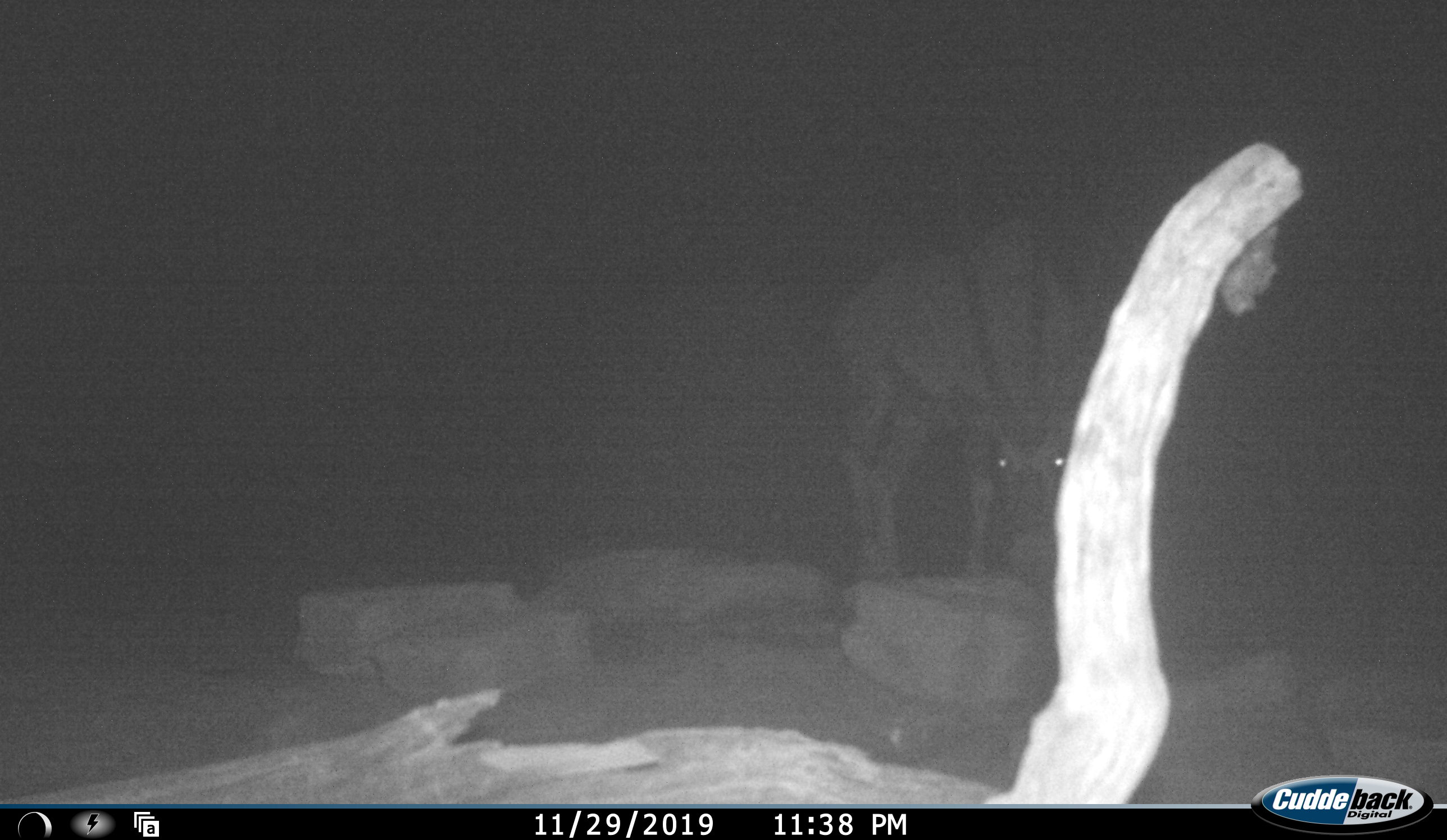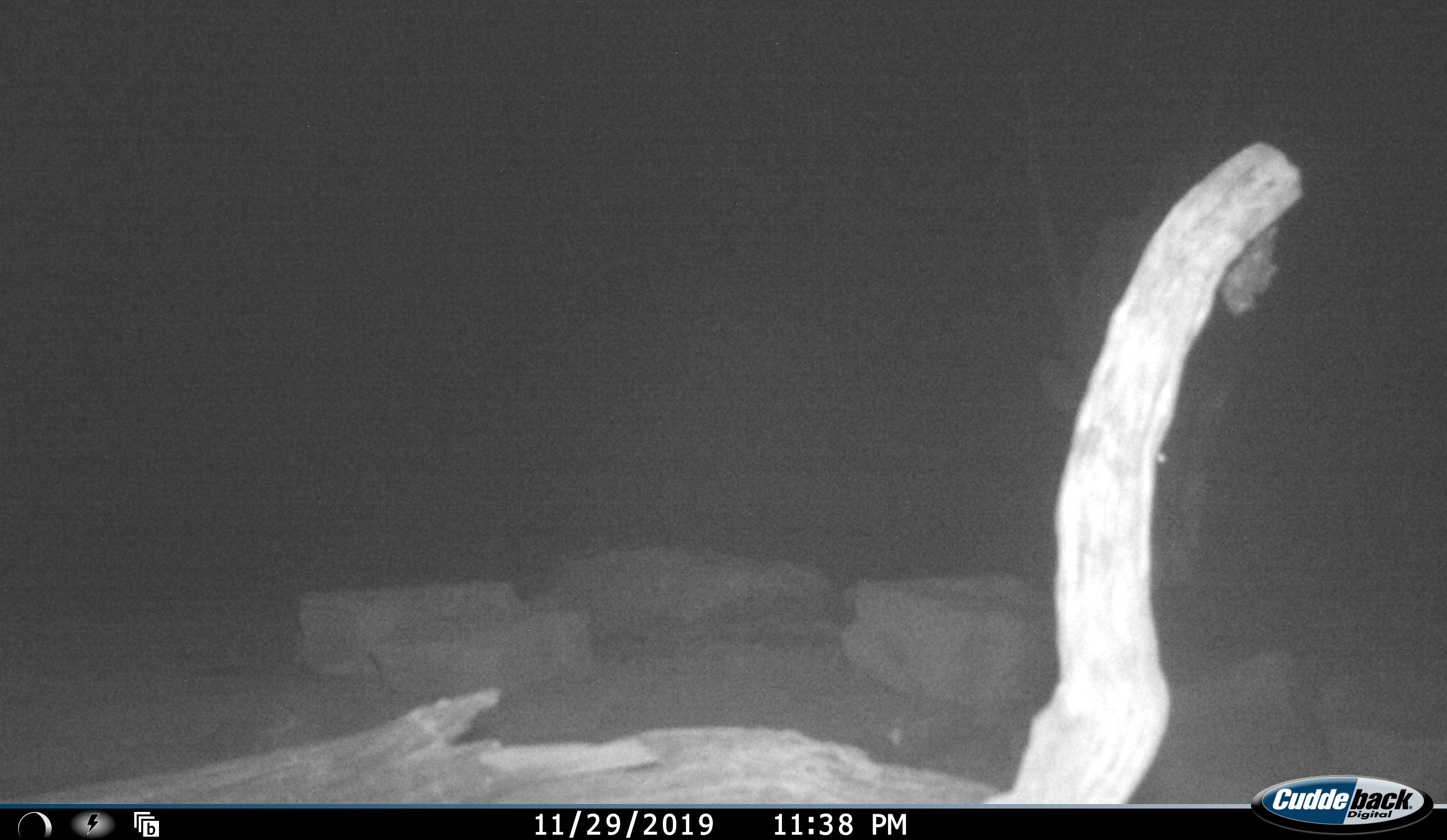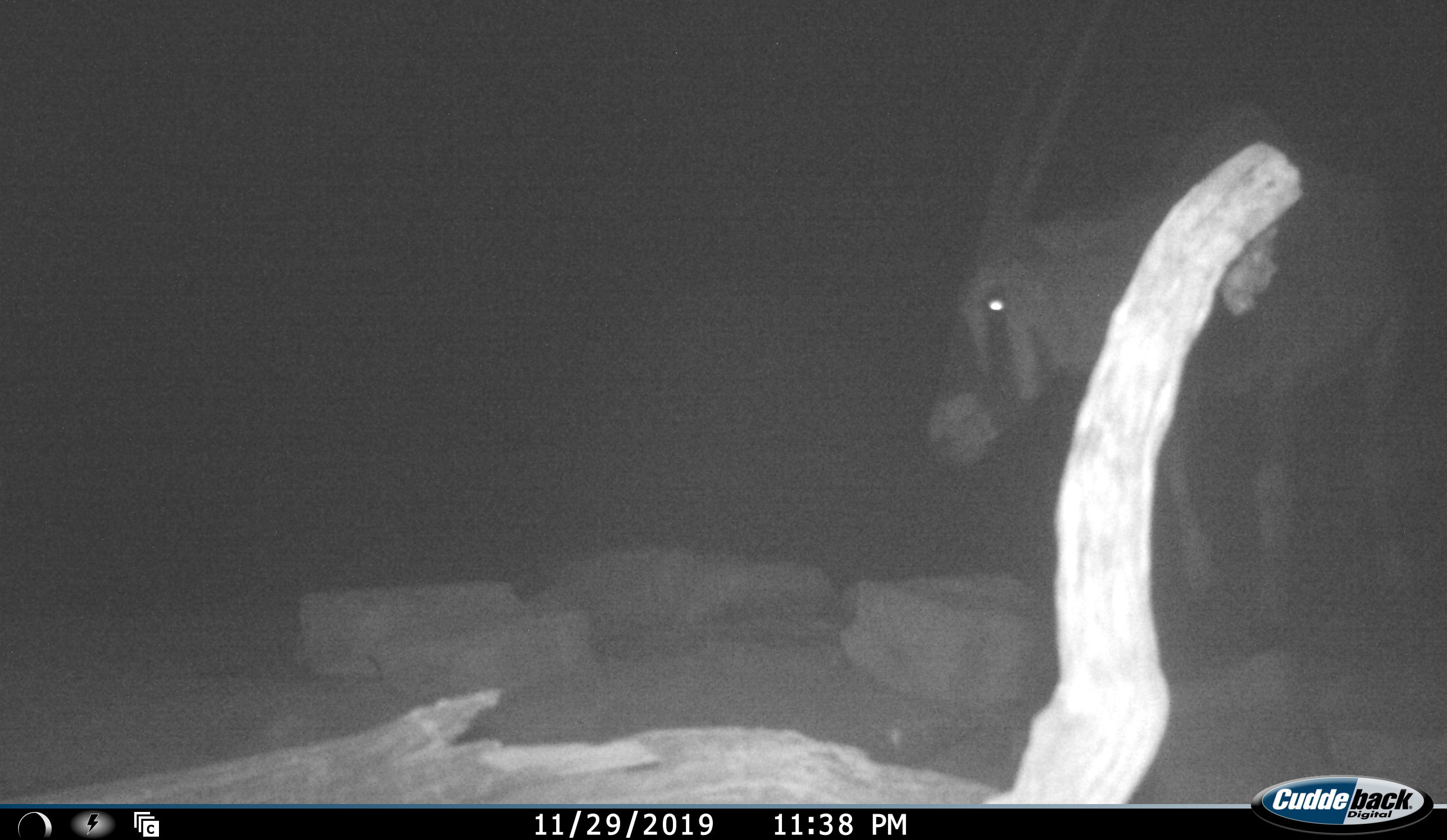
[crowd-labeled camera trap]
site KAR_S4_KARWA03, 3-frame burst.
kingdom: Animalia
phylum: Chordata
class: Mammalia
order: Artiodactyla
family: Bovidae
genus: Oryx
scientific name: Oryx gazella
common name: gemsbok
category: oryx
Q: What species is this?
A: Oryx (gemsbok) (Oryx gazella).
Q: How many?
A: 1.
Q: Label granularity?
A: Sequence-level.